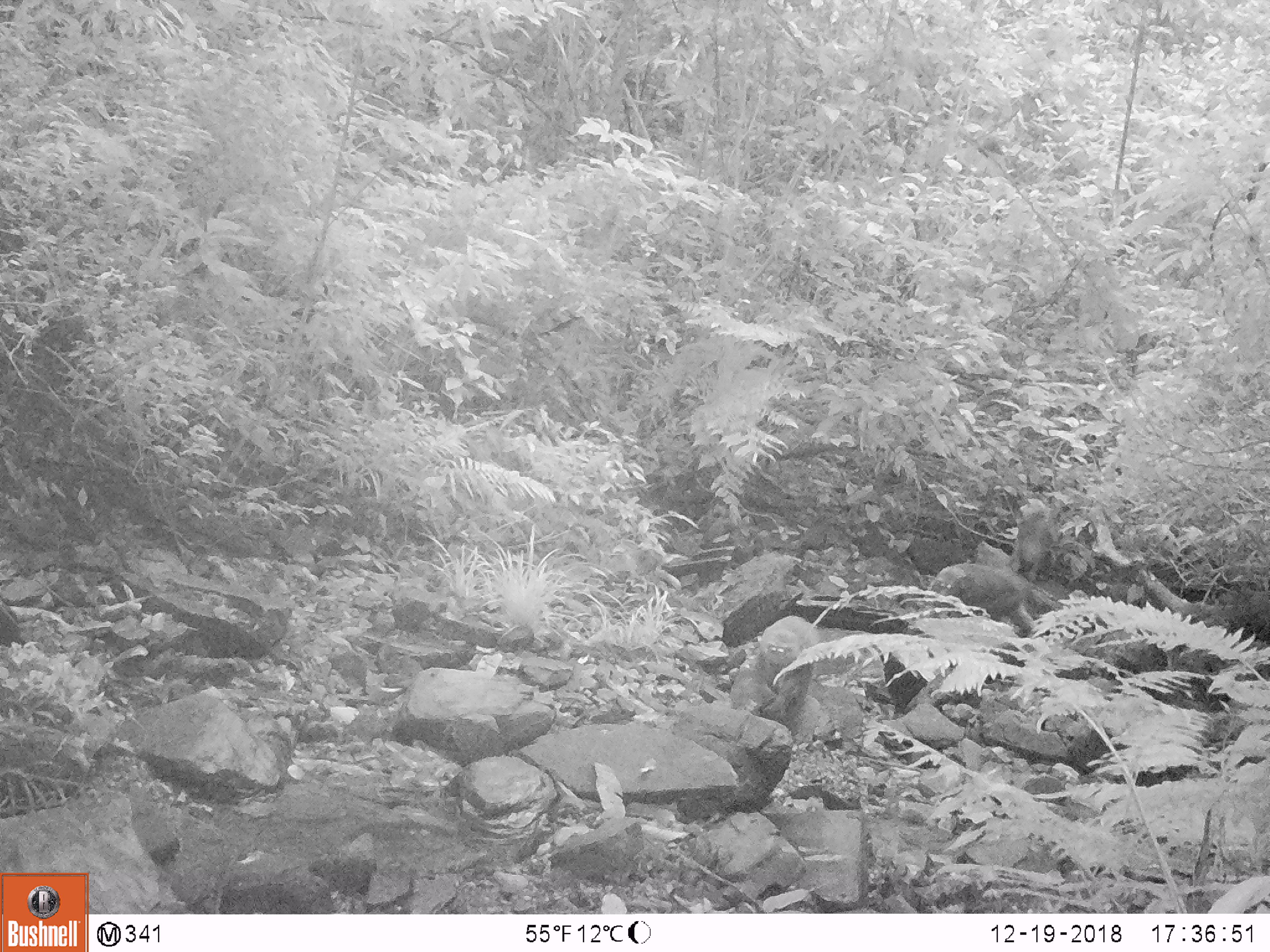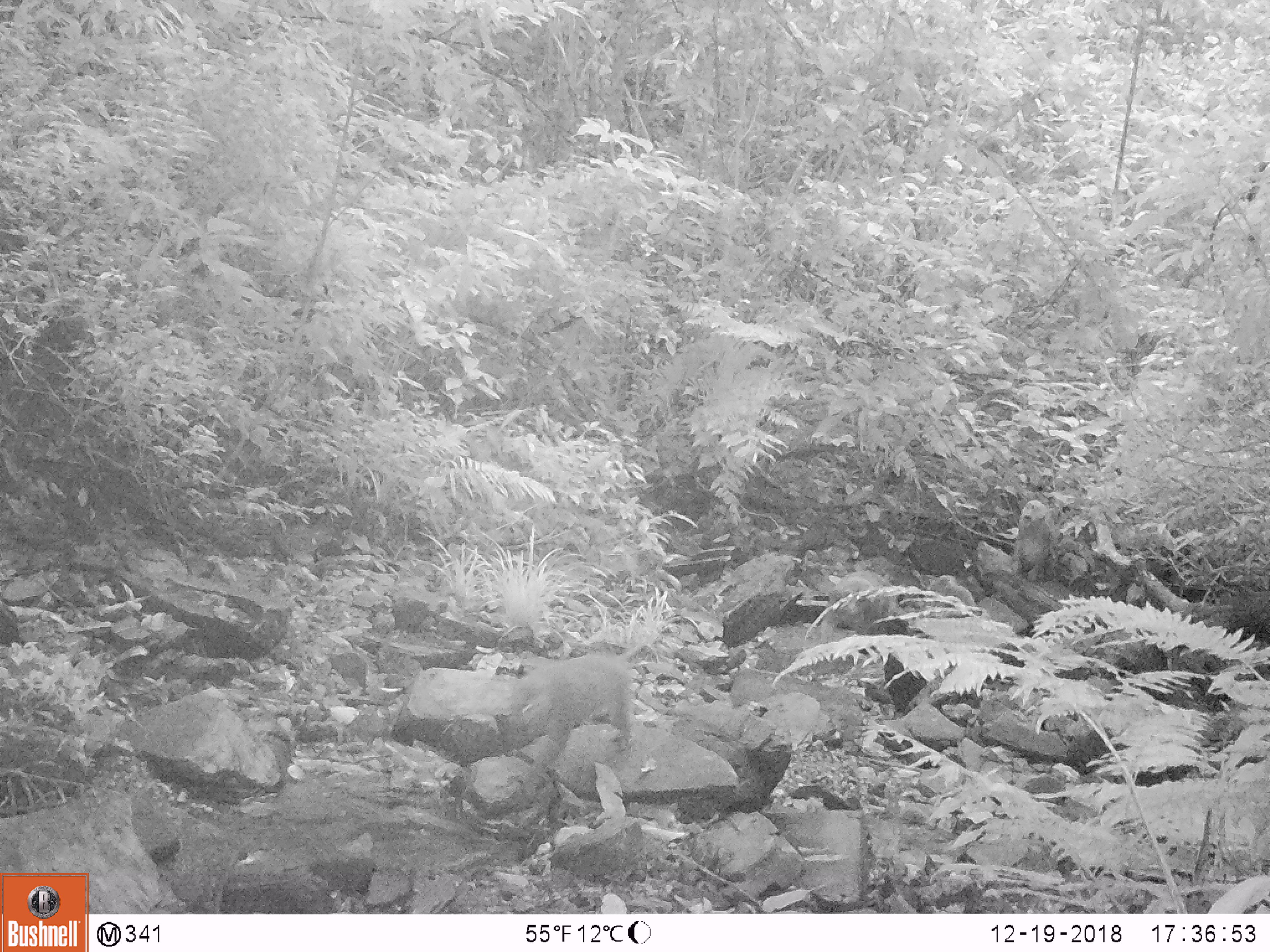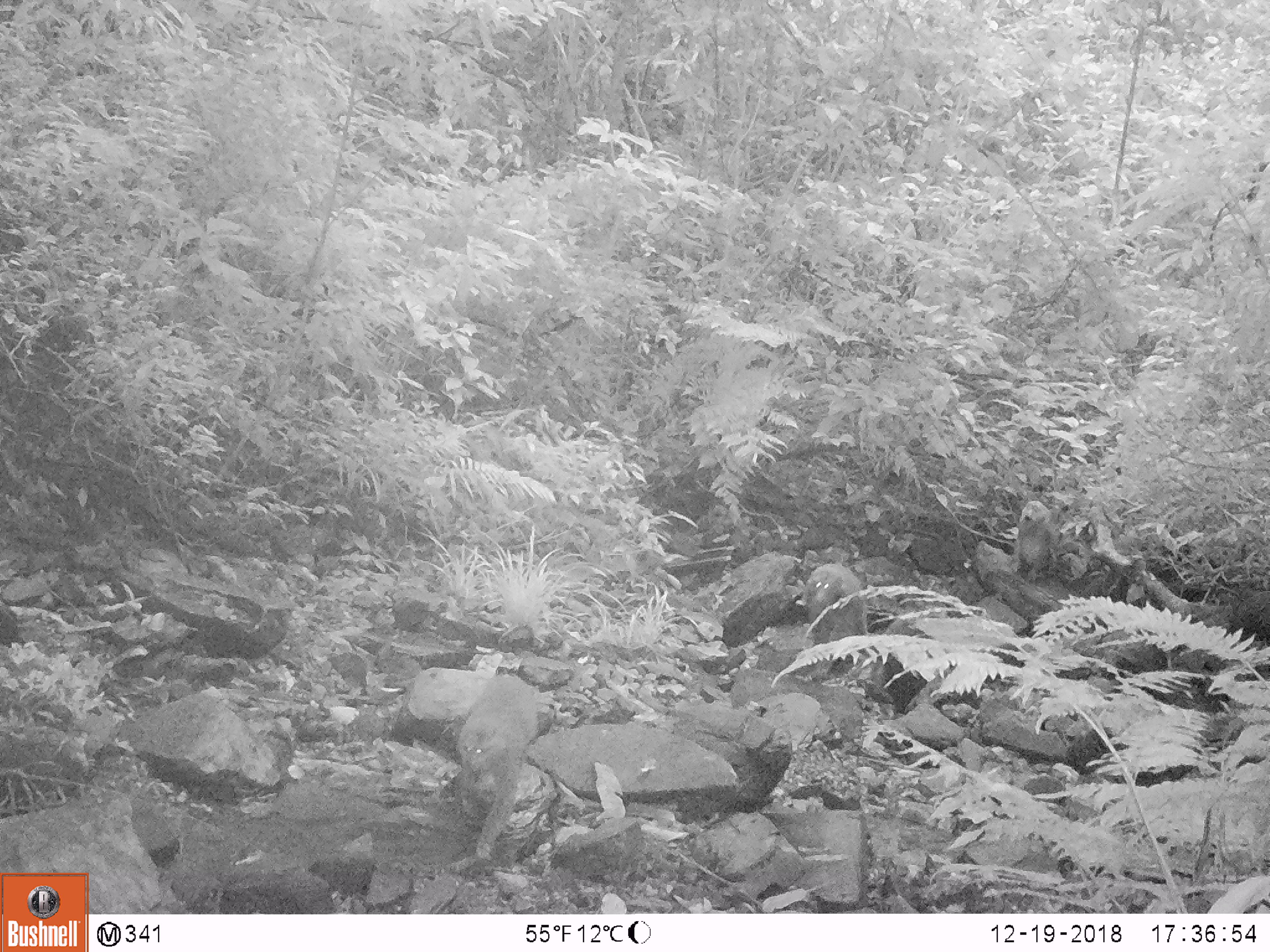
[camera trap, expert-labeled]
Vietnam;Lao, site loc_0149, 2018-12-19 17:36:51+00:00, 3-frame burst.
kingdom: Animalia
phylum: Chordata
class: Mammalia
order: Primates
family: Cercopithecidae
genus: Macaca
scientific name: Macaca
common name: macaques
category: assam or rhesus macaque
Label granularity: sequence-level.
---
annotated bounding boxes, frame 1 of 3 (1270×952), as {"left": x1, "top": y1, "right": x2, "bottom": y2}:
assam or rhesus macaque: {"left": 919, "top": 562, "right": 1032, "bottom": 631}; {"left": 1005, "top": 496, "right": 1056, "bottom": 583}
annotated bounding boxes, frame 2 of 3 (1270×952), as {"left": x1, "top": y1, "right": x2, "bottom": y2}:
assam or rhesus macaque: {"left": 508, "top": 640, "right": 654, "bottom": 777}; {"left": 1008, "top": 497, "right": 1058, "bottom": 581}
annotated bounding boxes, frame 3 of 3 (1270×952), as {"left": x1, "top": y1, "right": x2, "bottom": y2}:
assam or rhesus macaque: {"left": 456, "top": 674, "right": 543, "bottom": 861}; {"left": 802, "top": 562, "right": 867, "bottom": 678}; {"left": 1009, "top": 498, "right": 1060, "bottom": 582}